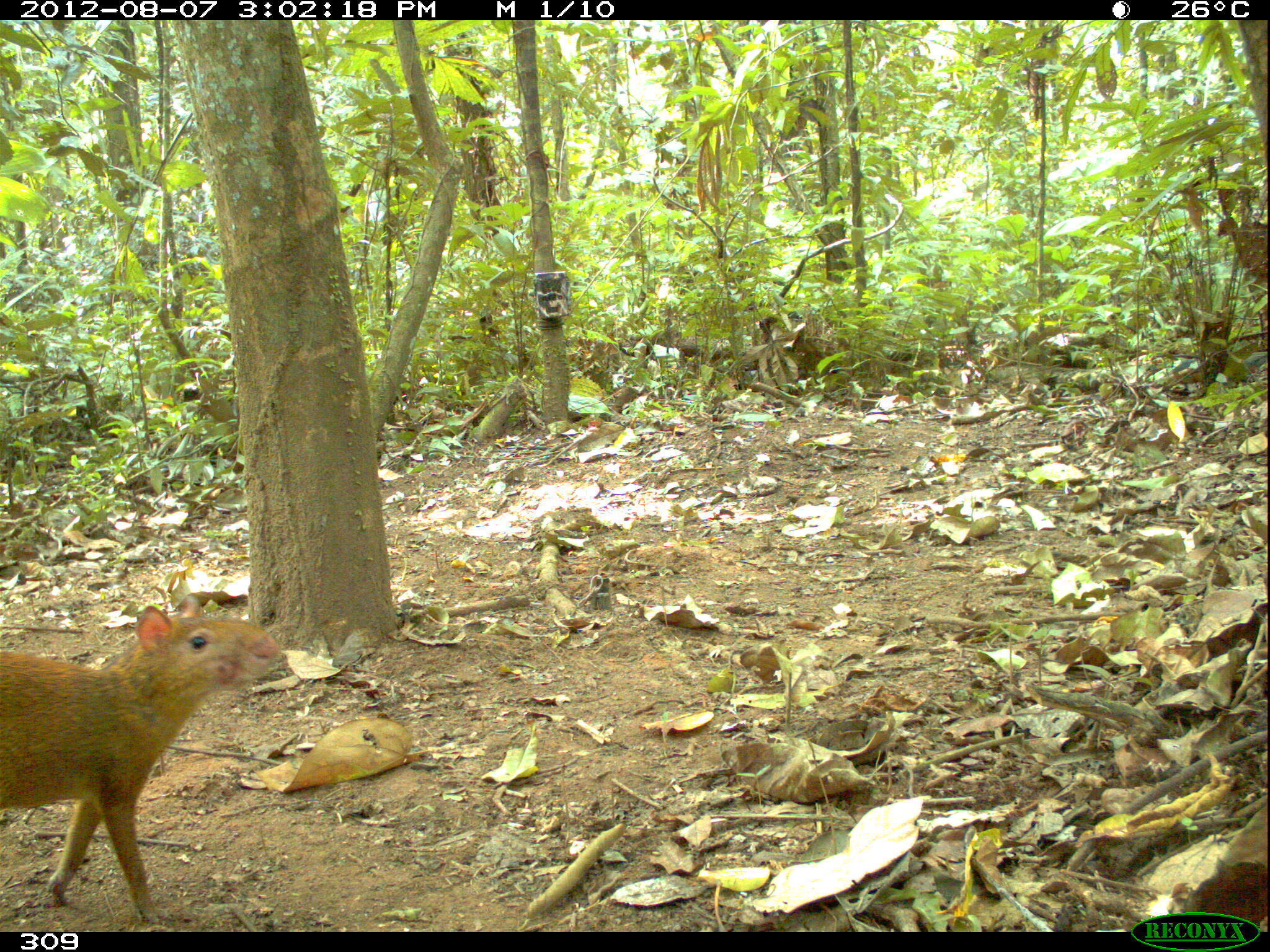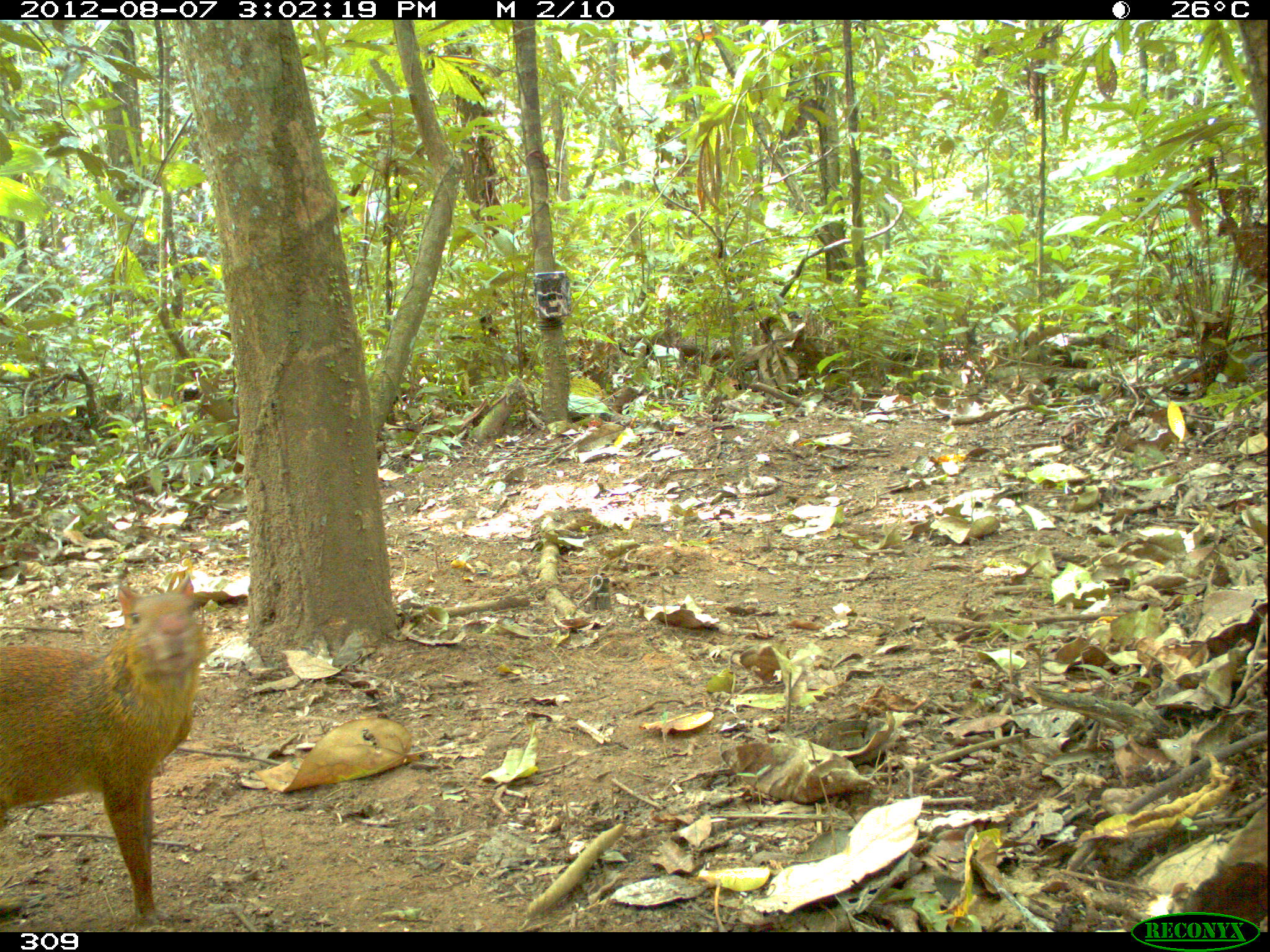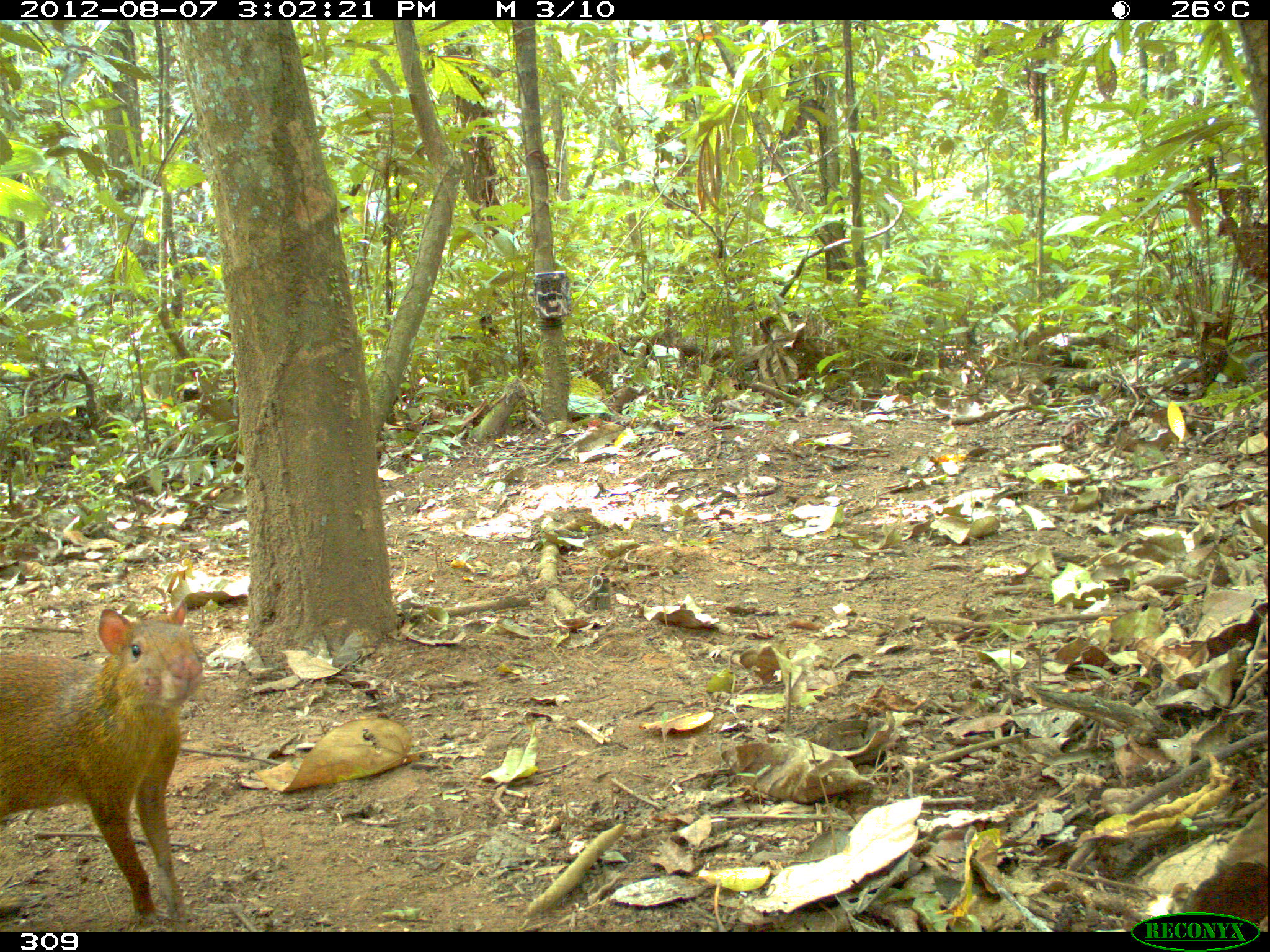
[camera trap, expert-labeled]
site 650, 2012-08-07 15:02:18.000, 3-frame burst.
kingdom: Animalia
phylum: Chordata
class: Mammalia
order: Rodentia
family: Dasyproctidae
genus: Dasyprocta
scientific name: Dasyprocta punctata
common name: central american agouti